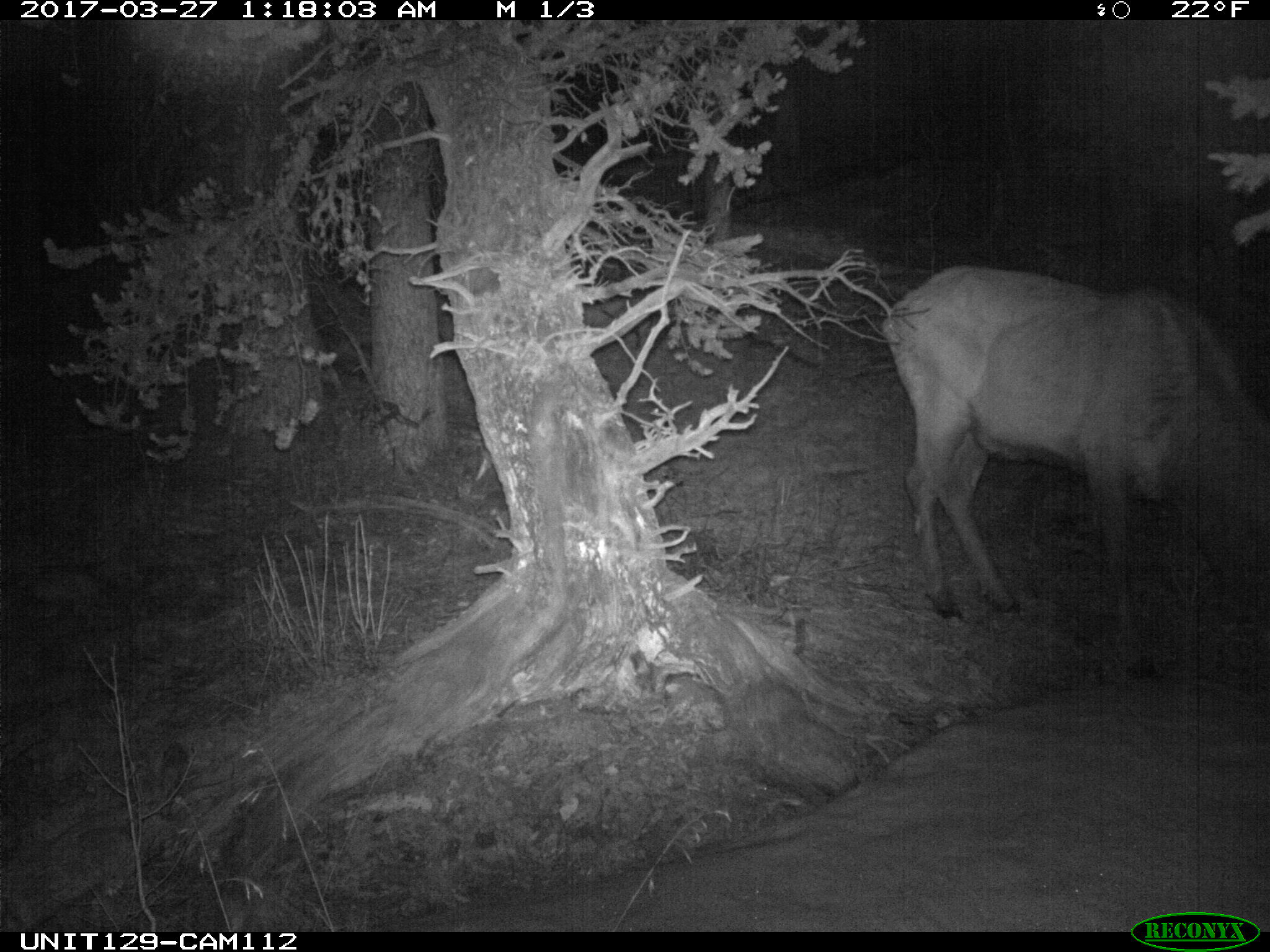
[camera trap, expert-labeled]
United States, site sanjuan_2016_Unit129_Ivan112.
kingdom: Animalia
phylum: Chordata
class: Mammalia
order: Artiodactyla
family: Cervidae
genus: Cervus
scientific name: Cervus elaphus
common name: red deer